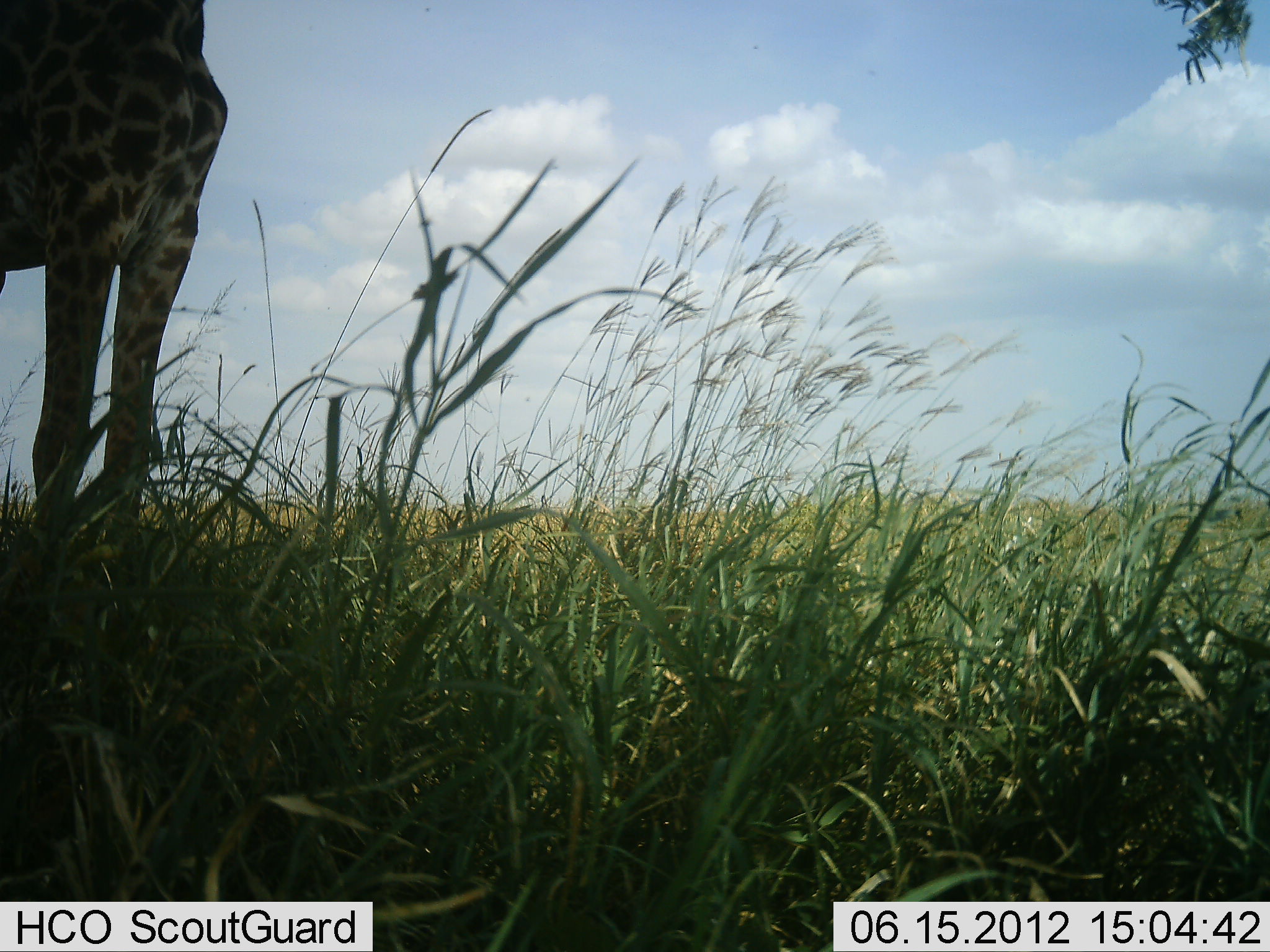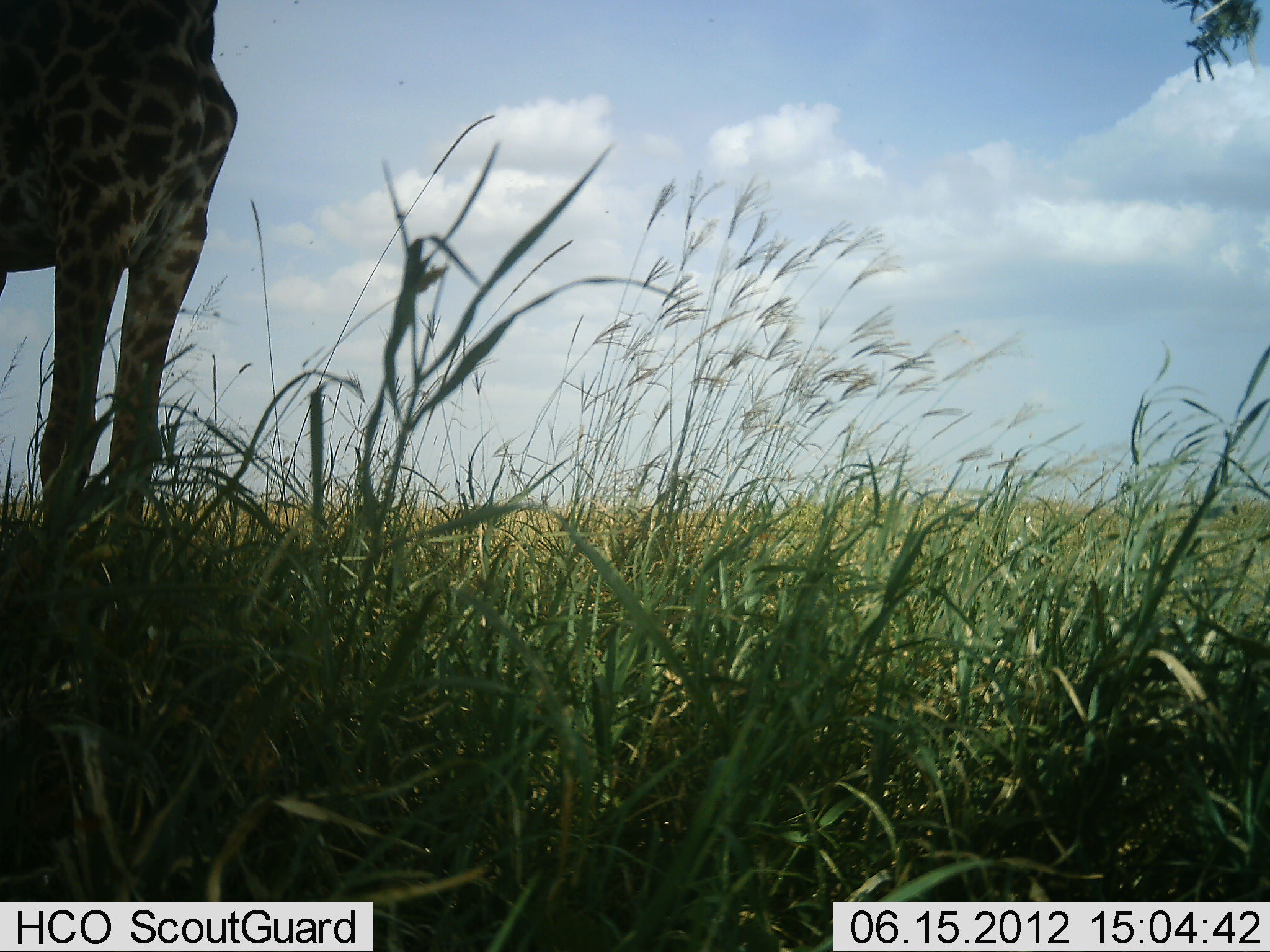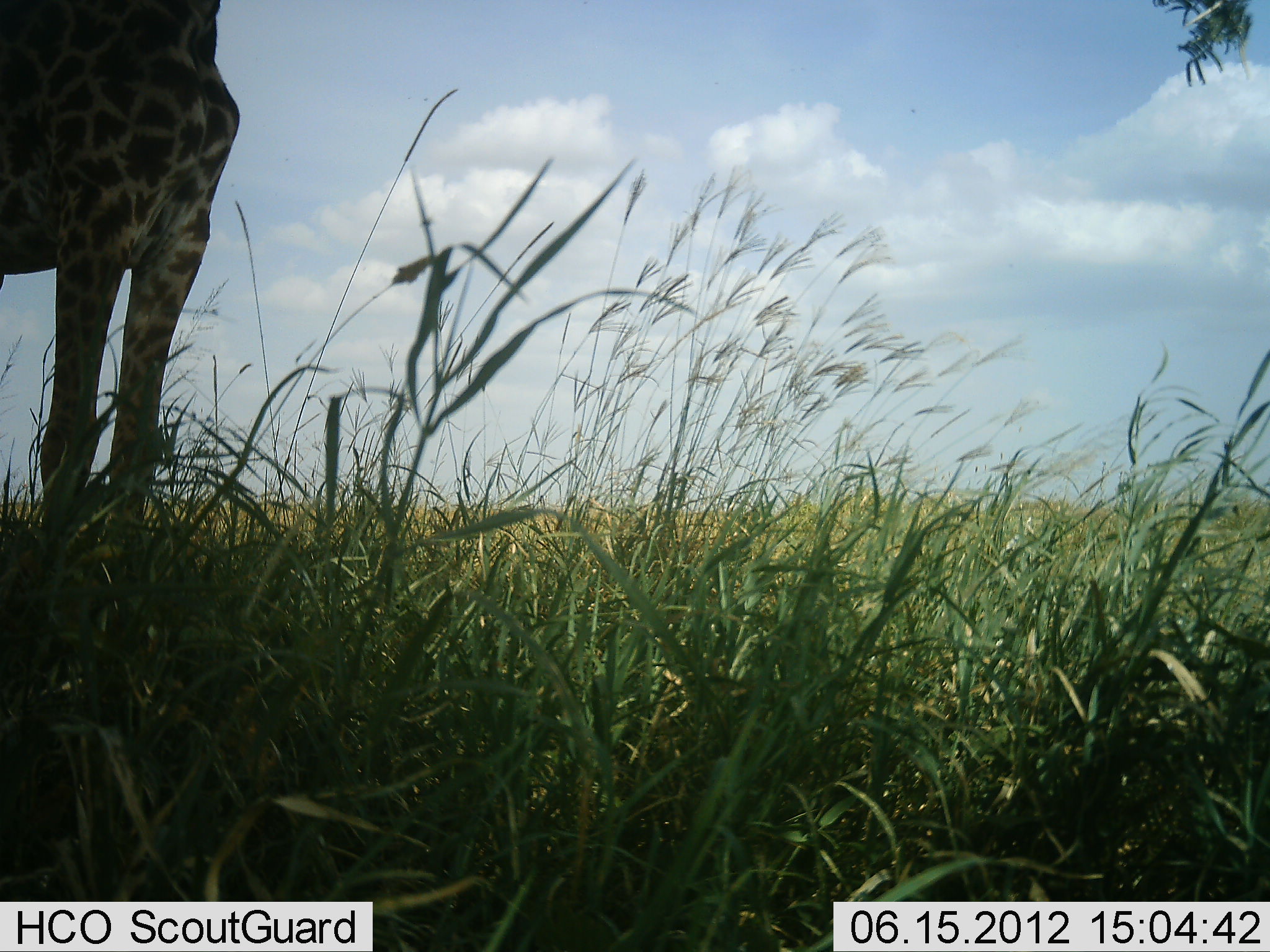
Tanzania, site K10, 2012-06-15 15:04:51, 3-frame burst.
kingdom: Animalia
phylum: Chordata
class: Mammalia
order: Artiodactyla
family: Giraffidae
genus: Giraffa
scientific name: Giraffa camelopardalis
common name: giraffe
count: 1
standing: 100%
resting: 0%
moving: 0%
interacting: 0%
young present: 0%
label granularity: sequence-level